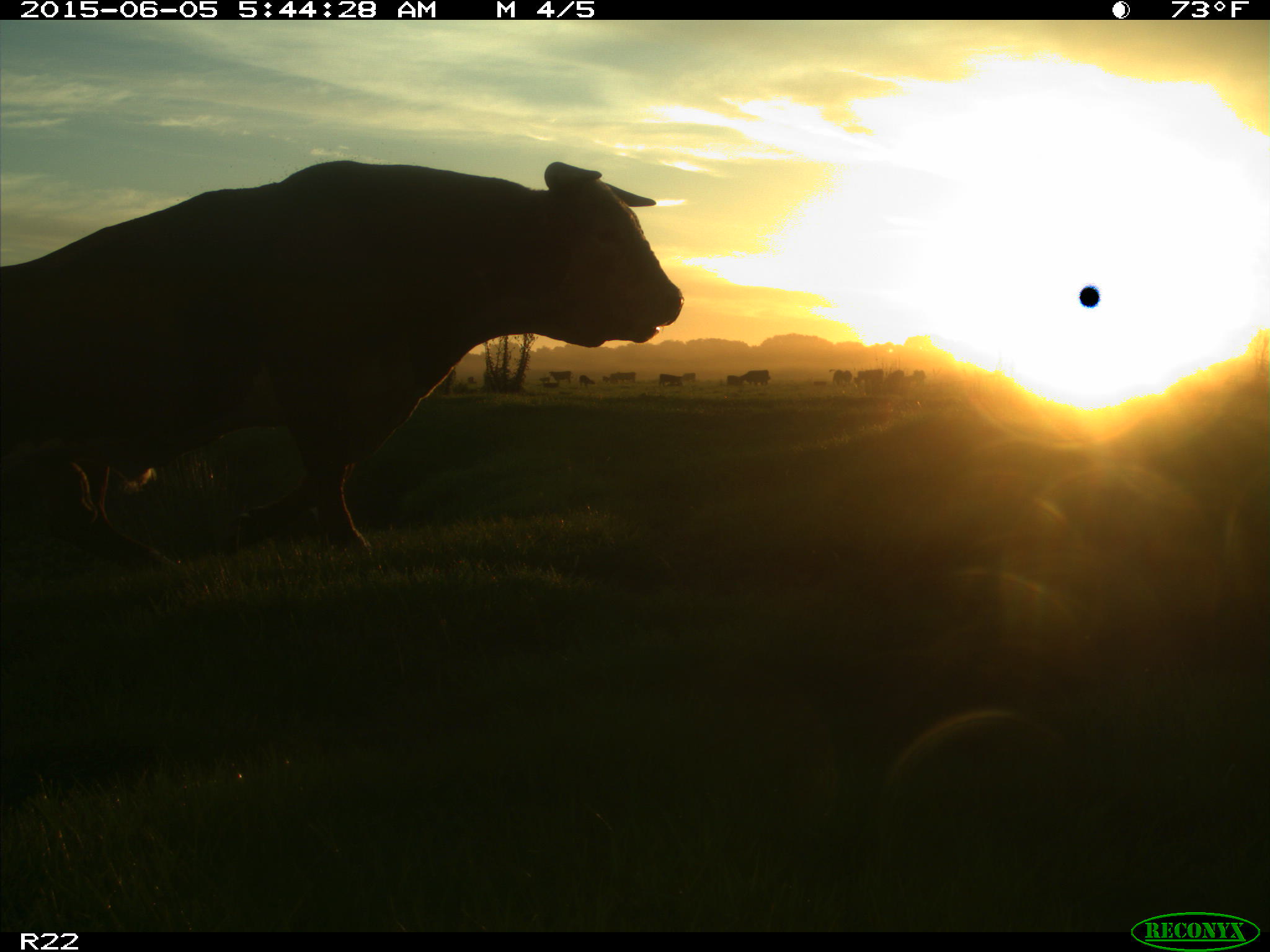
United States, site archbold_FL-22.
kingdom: Animalia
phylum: Chordata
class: Mammalia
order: Artiodactyla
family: Bovidae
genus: Bos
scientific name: Bos taurus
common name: domestic cow